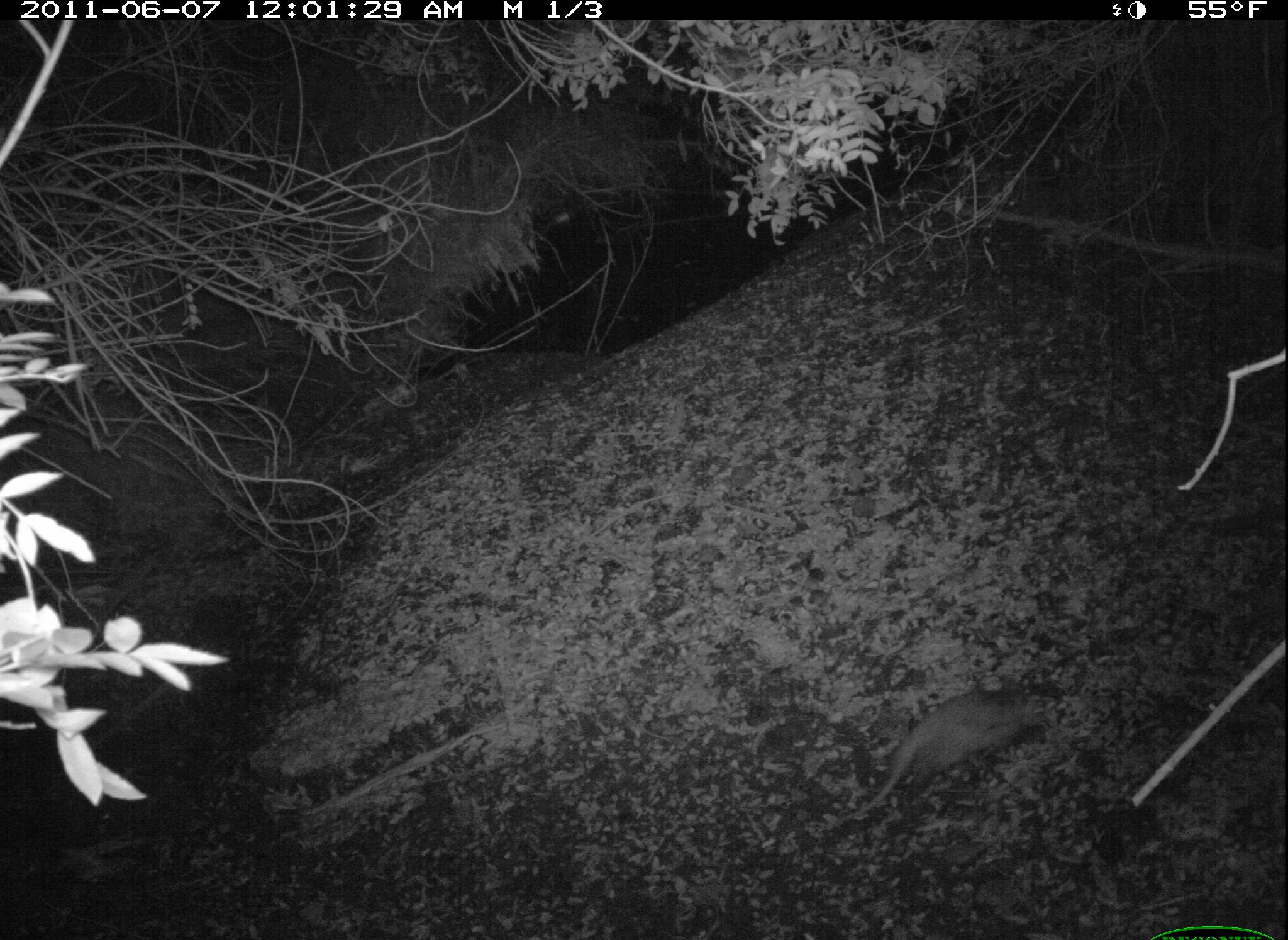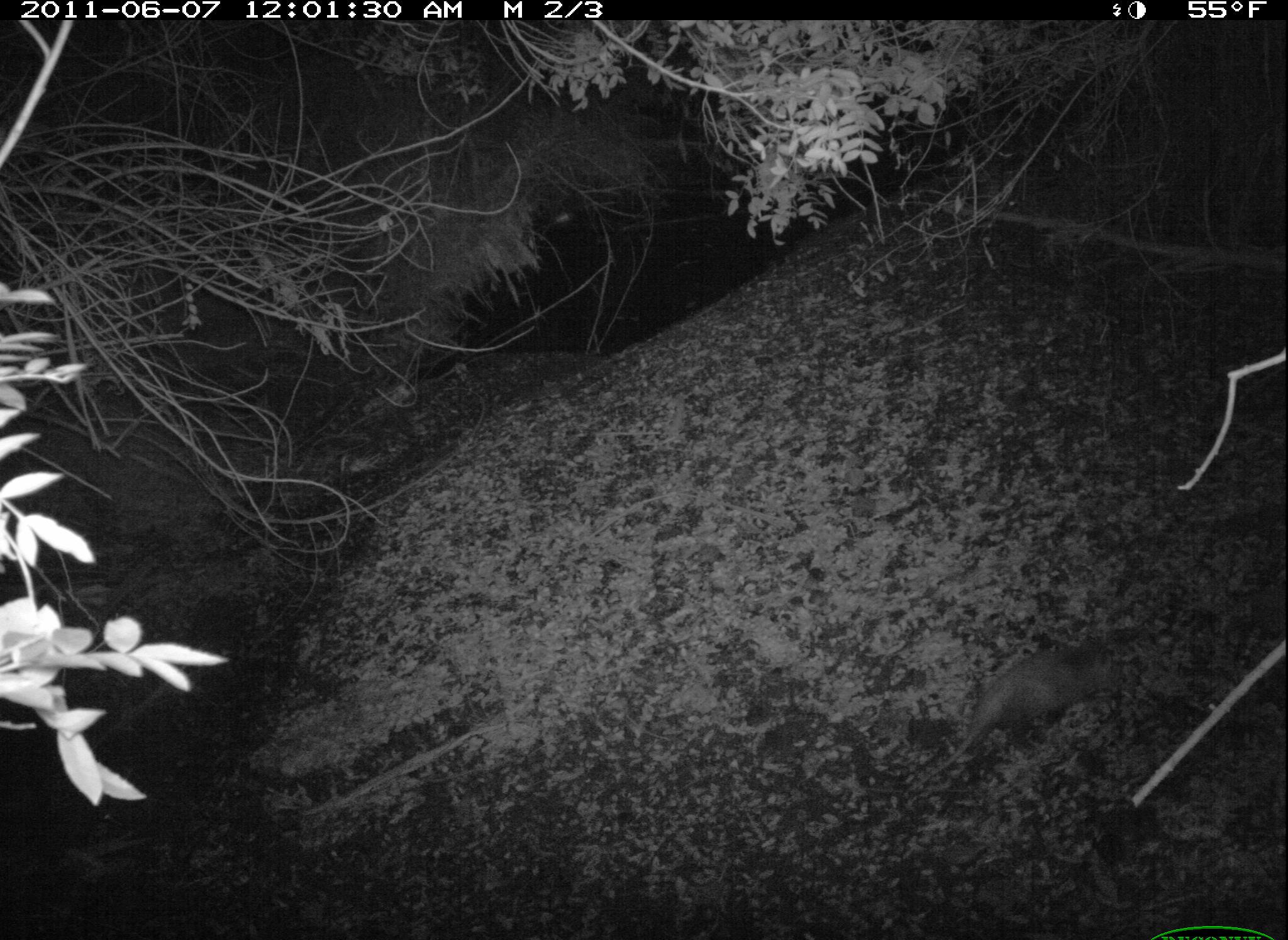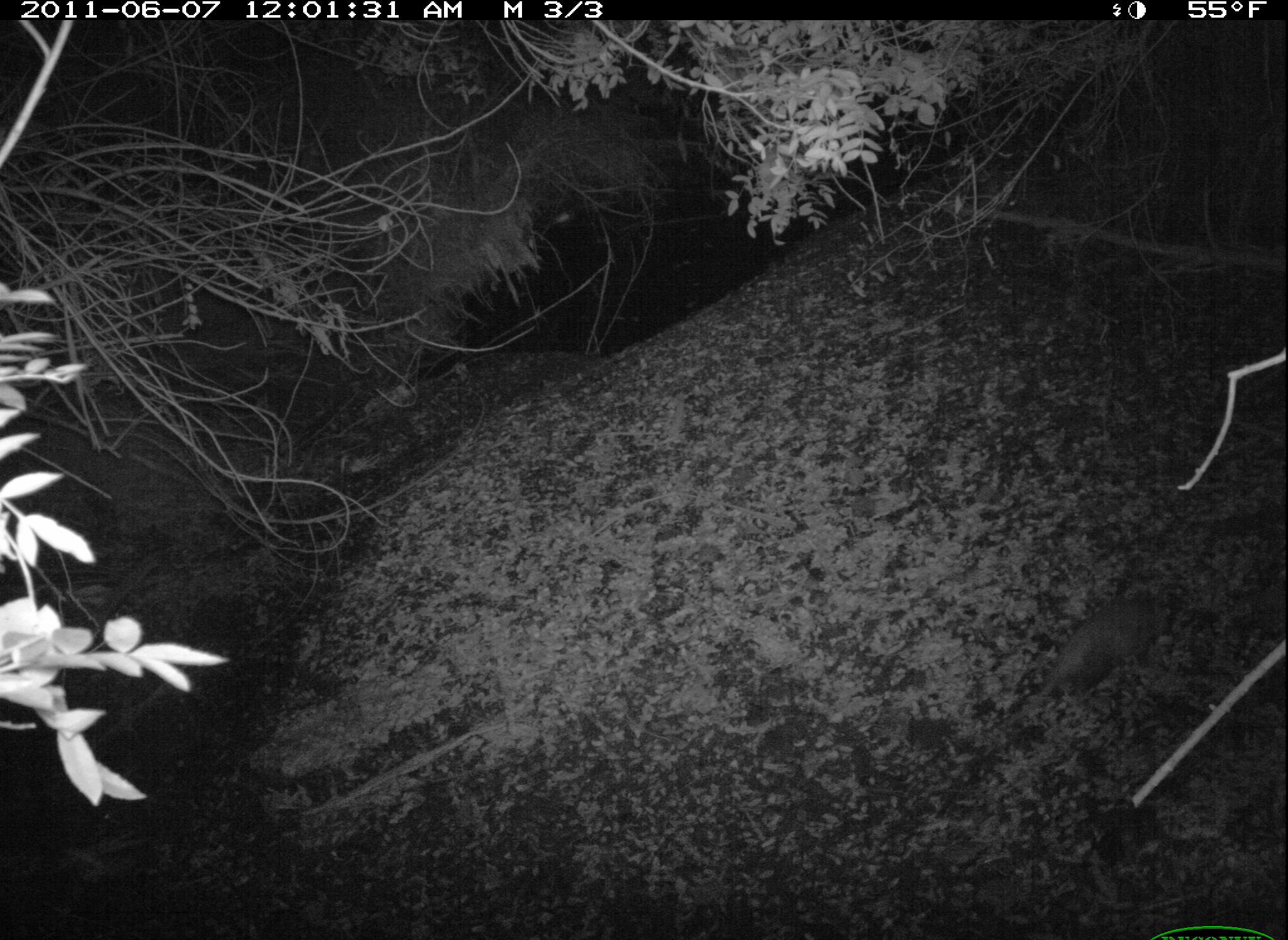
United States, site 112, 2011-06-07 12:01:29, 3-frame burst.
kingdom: Animalia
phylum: Chordata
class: Mammalia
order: Didelphimorphia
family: Didelphidae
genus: Didelphis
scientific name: Didelphis virginiana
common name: virginia opossum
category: opossum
Opossum (virginia opossum) (Didelphis virginiana).